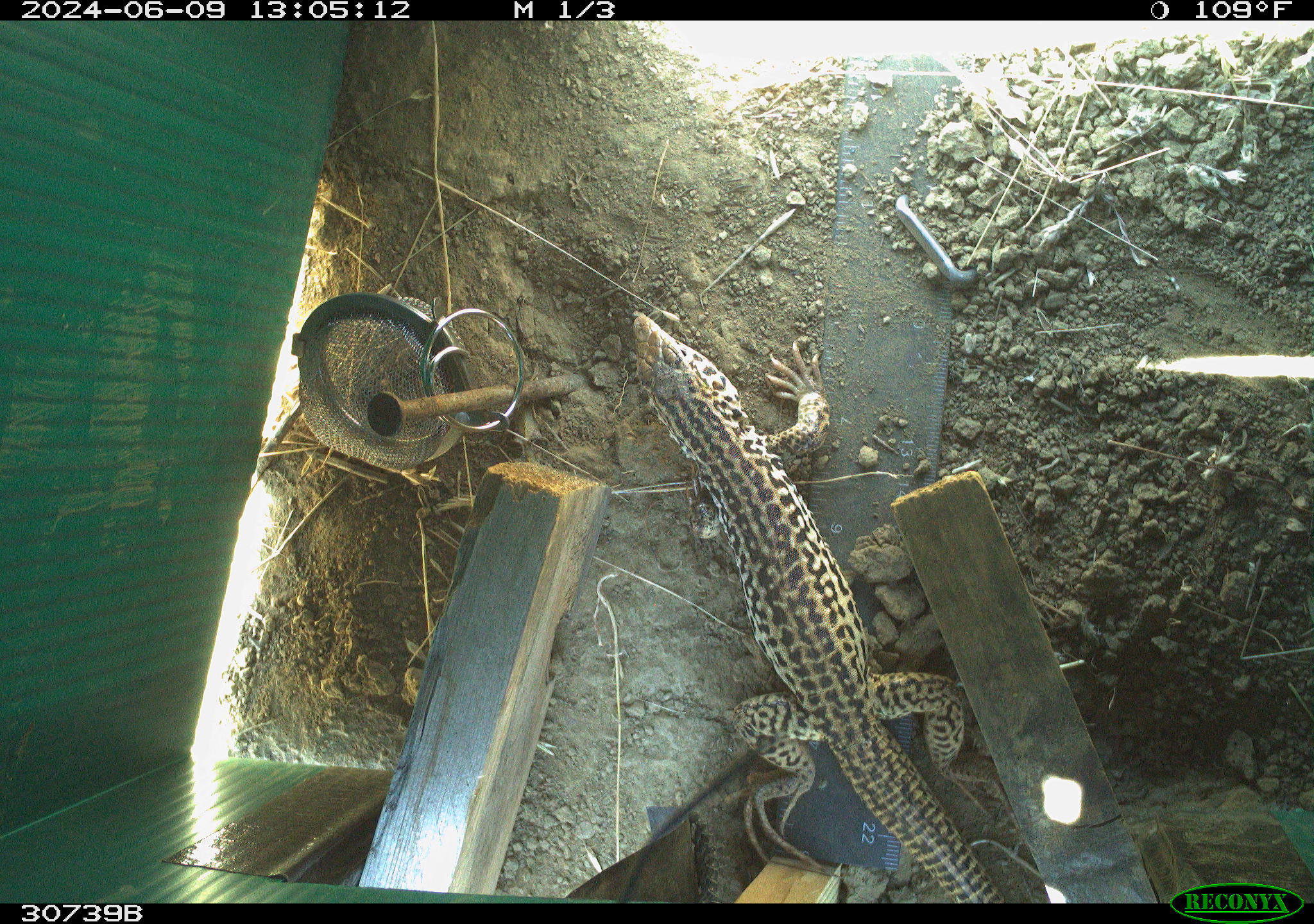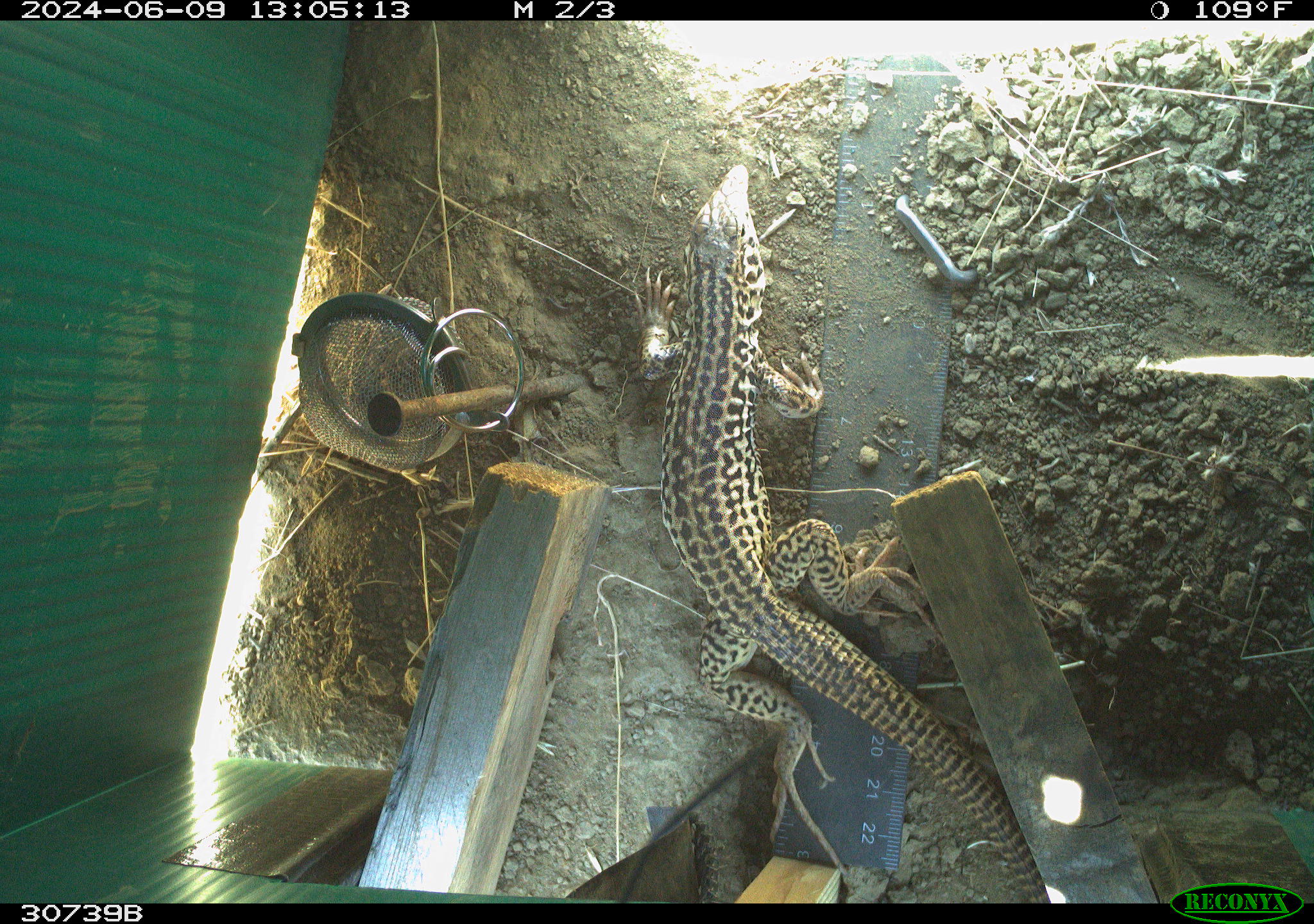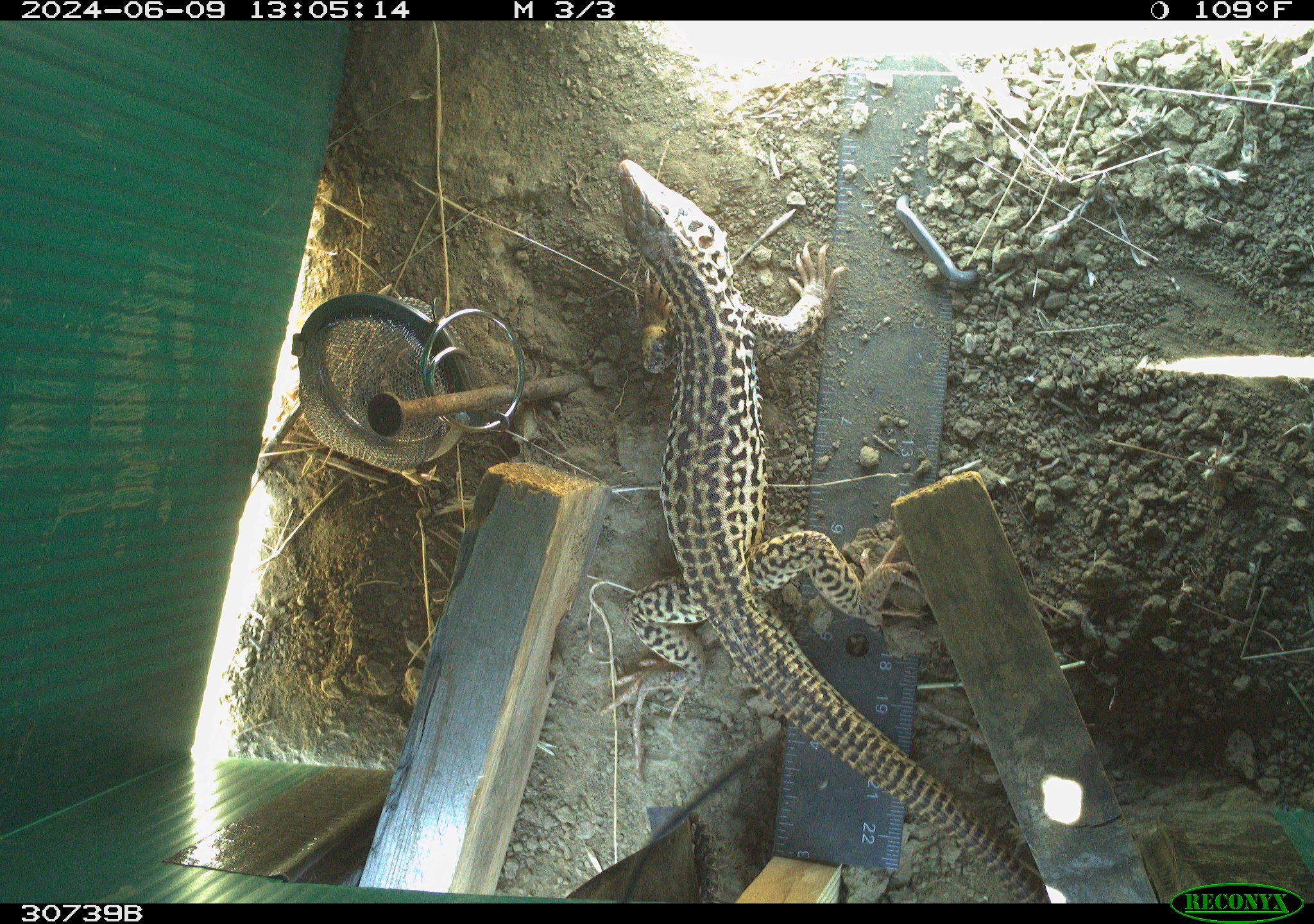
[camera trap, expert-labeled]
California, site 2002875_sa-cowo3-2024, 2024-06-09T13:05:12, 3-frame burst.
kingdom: Animalia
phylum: Chordata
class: Reptilia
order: Squamata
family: Teiidae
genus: Aspidoscelis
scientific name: Aspidoscelis tigris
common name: western whiptail